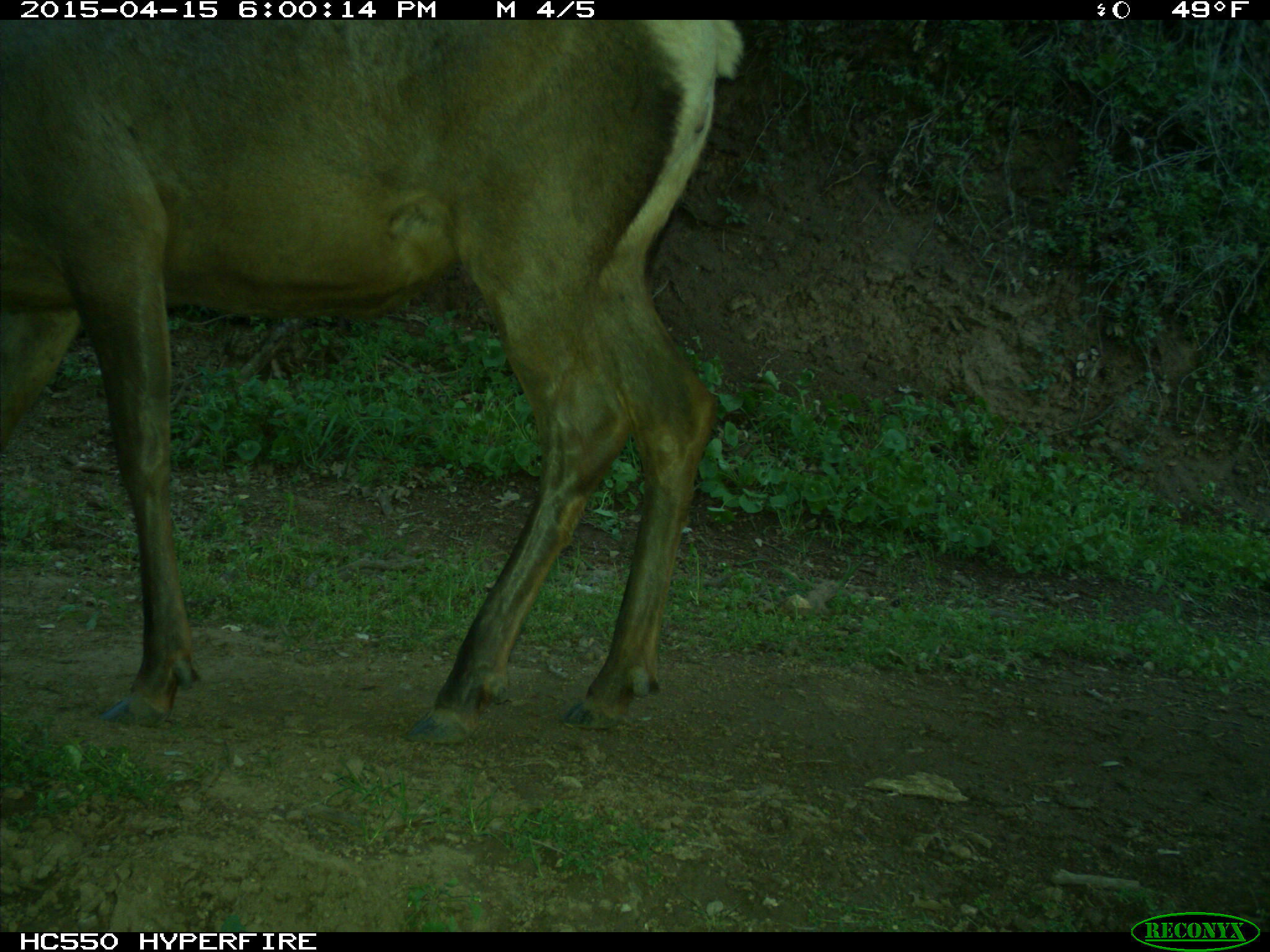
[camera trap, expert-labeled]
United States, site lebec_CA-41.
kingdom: Animalia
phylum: Chordata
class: Mammalia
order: Artiodactyla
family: Cervidae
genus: Cervus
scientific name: Cervus canadensis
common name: elk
Cervus canadensis (elk).